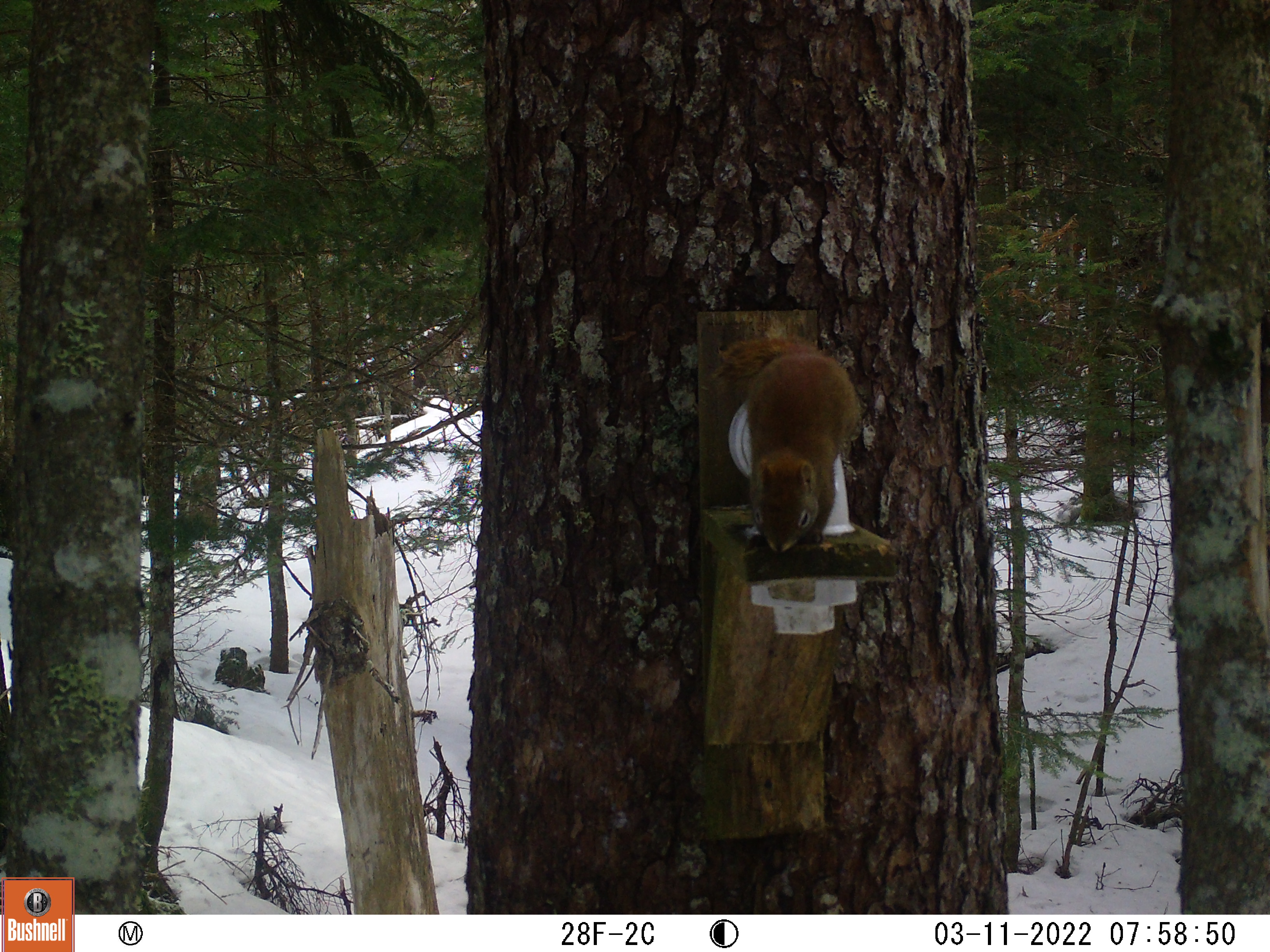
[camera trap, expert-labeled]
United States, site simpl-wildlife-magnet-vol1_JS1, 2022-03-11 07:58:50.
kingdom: Animalia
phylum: Chordata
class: Mammalia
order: Rodentia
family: Sciuridae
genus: Tamiasciurus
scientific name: Tamiasciurus hudsonicus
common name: red squirrel